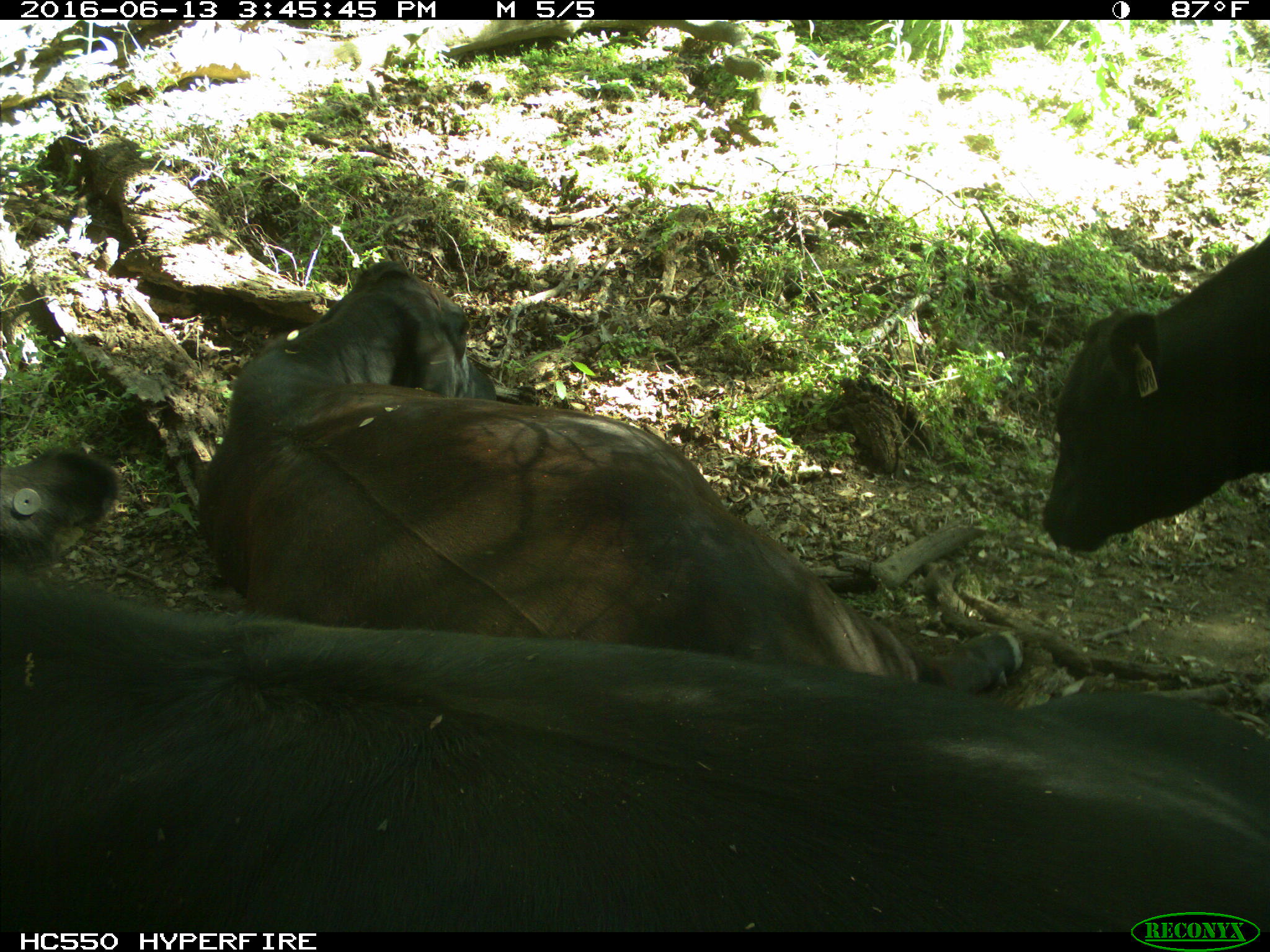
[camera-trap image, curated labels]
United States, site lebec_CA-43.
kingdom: Animalia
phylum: Chordata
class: Mammalia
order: Artiodactyla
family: Bovidae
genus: Bos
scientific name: Bos taurus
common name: domestic cow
Bos taurus (domestic cow).